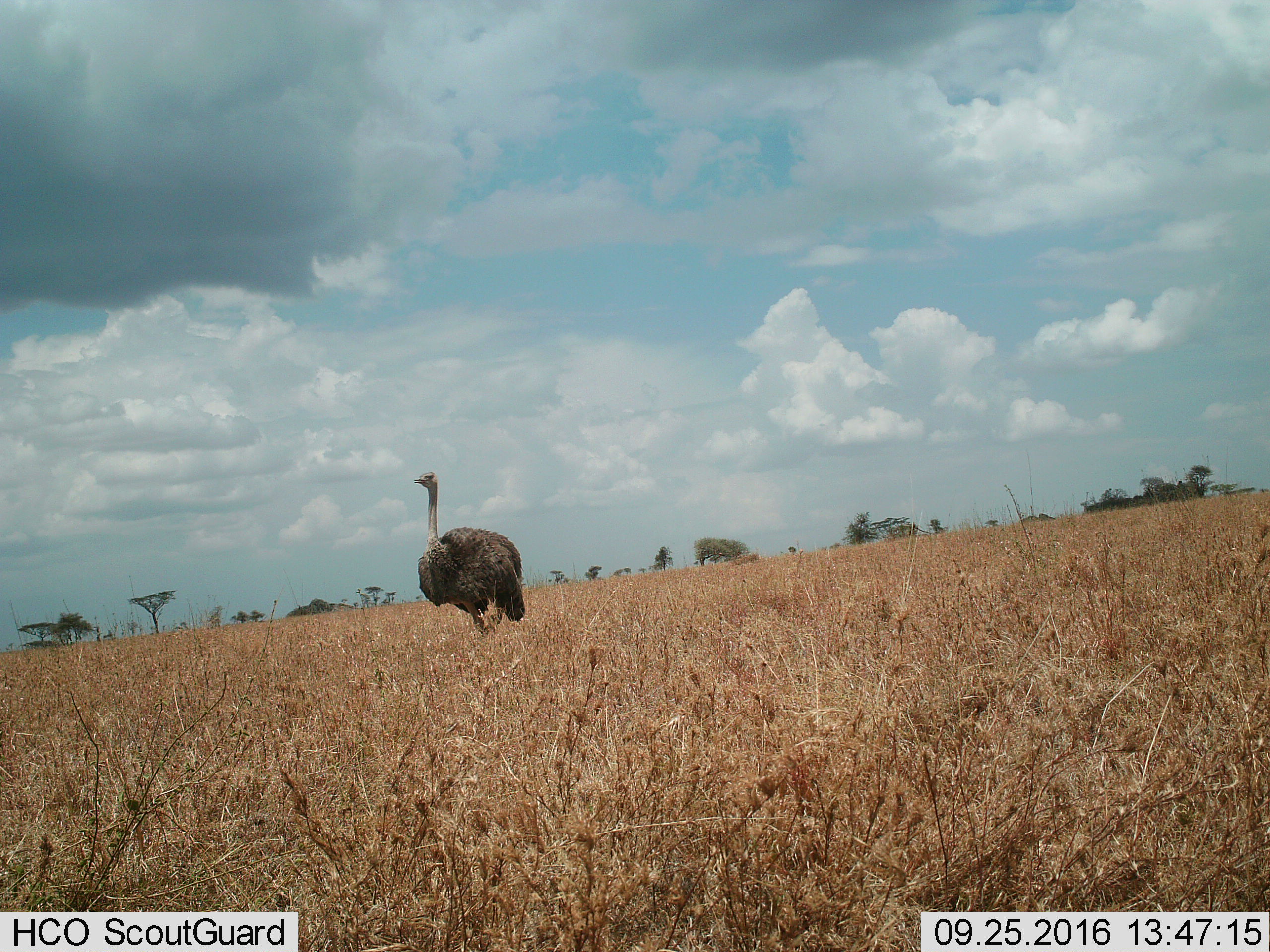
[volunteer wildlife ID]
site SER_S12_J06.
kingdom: Animalia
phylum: Chordata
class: Aves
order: Struthioniformes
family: Struthionidae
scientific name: Struthionidae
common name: ostrich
Ostrich (Struthionidae), count 1. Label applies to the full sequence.